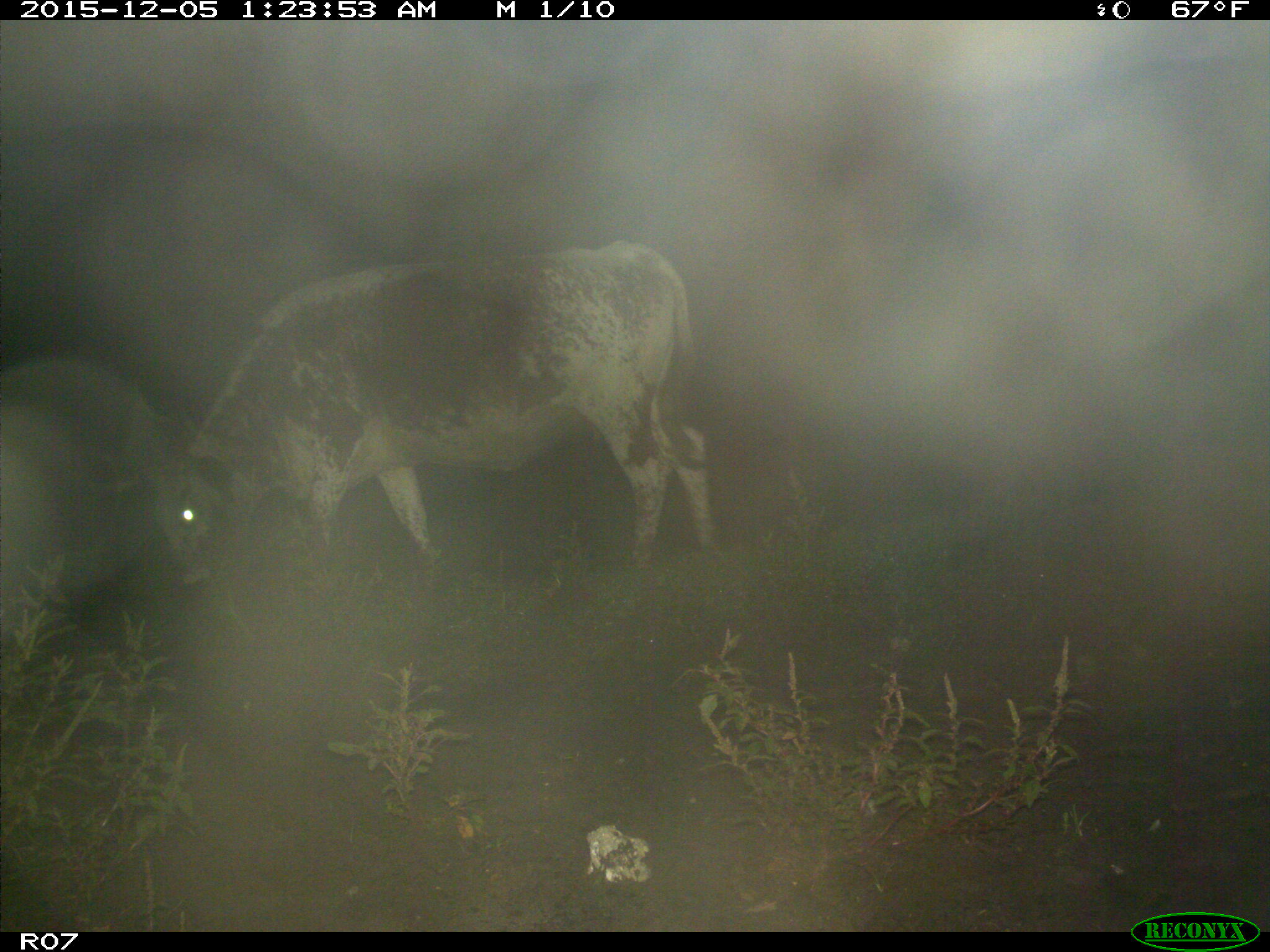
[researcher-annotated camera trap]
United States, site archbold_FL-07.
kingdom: Animalia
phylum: Chordata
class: Mammalia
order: Artiodactyla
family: Bovidae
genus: Bos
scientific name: Bos taurus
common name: domestic cow